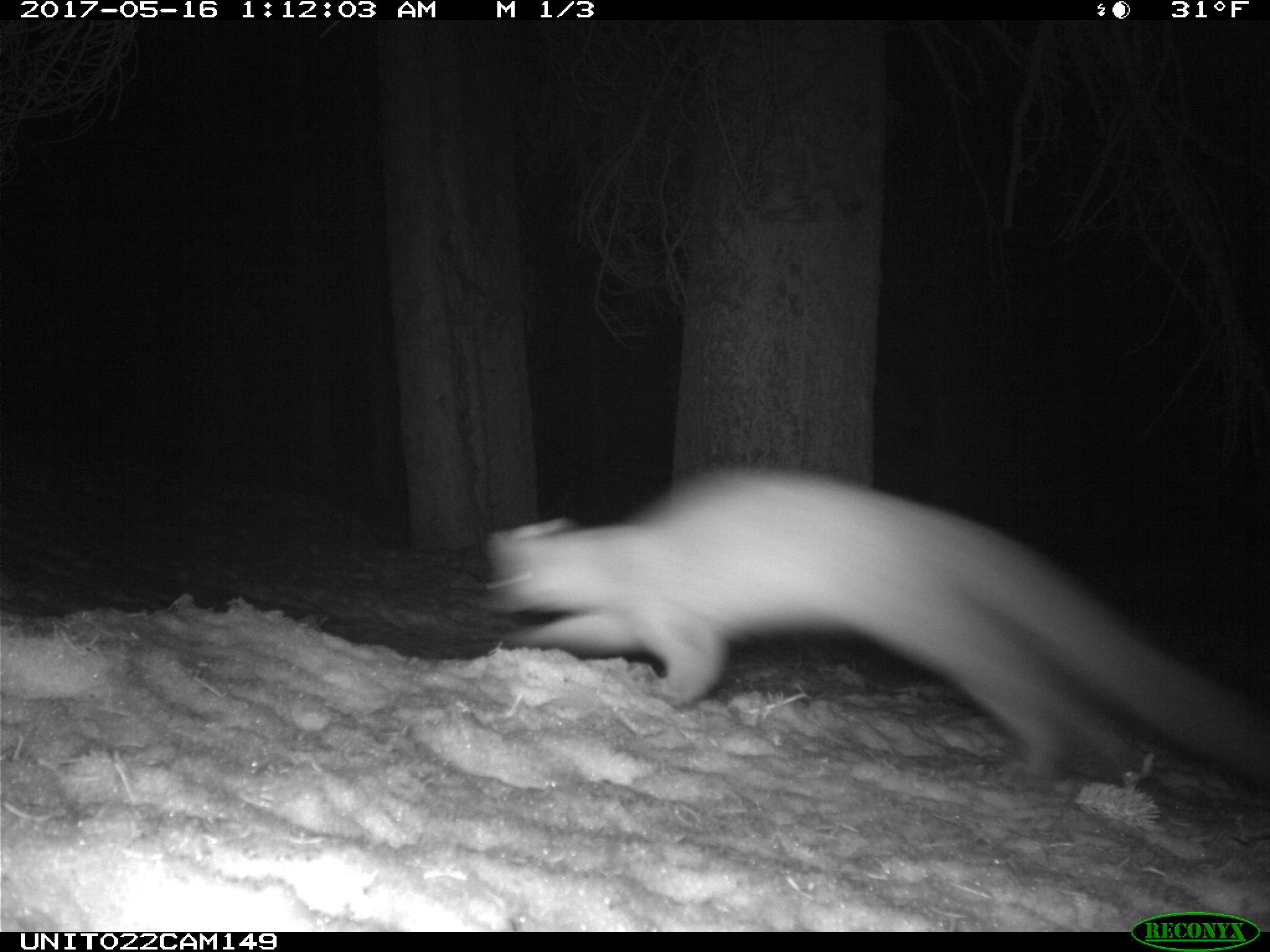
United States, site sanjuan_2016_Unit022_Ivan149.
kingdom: Animalia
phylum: Chordata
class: Mammalia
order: Carnivora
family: Mustelidae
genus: Martes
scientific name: Martes americana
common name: american marten